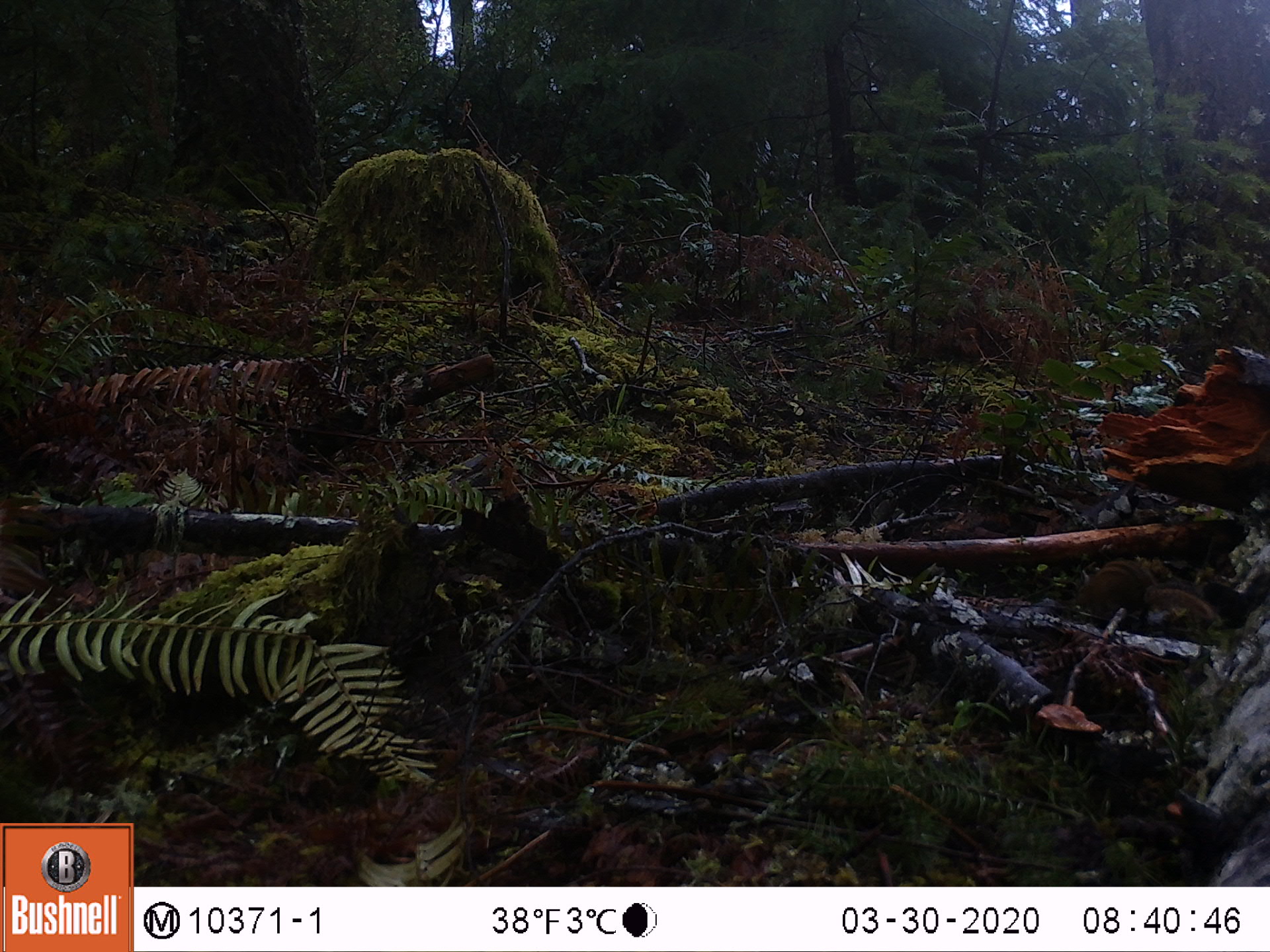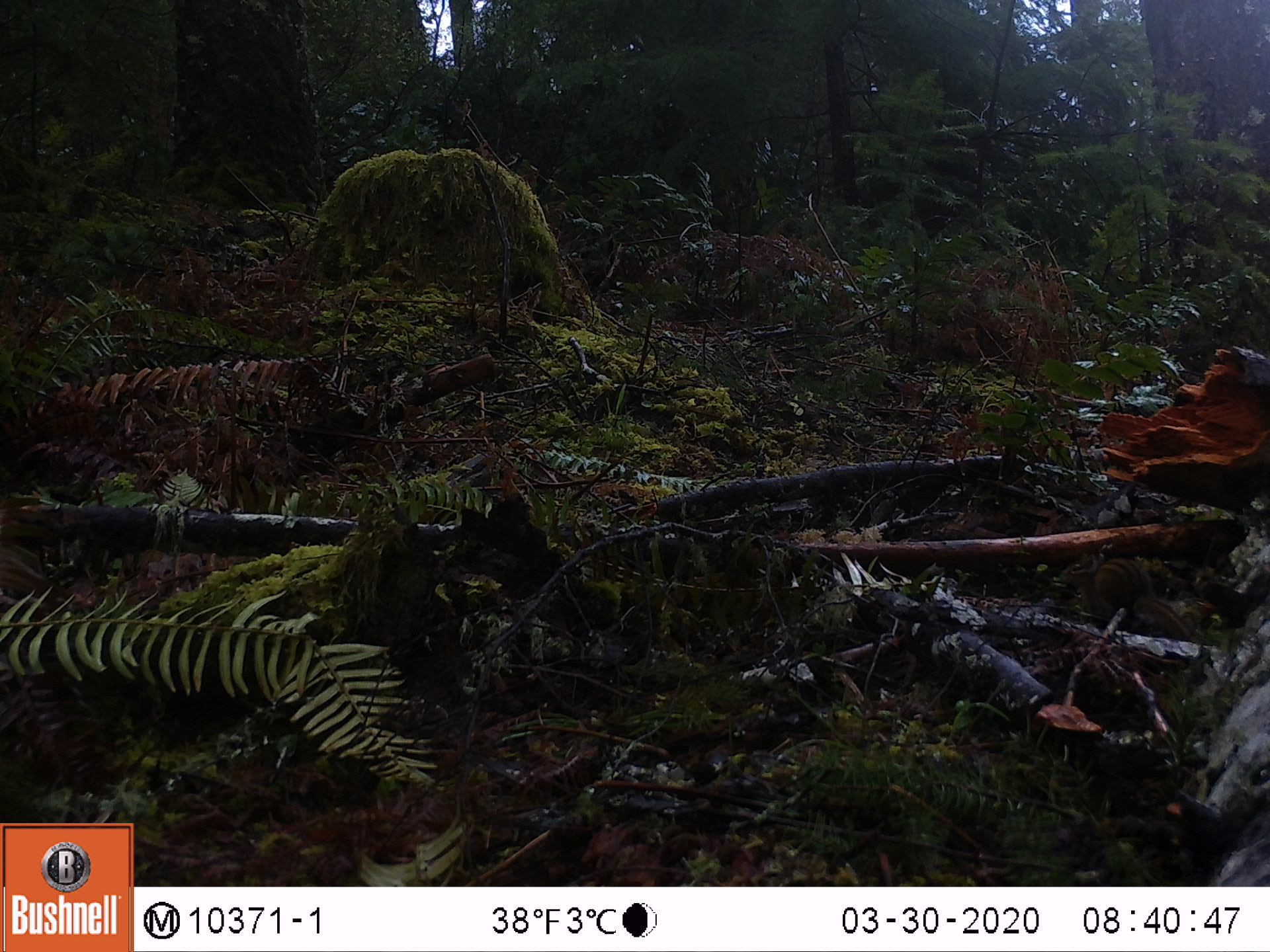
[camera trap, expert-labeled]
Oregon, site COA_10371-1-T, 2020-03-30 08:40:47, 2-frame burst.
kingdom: Animalia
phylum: Chordata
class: Mammalia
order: Rodentia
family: Sciuridae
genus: Neotamias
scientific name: Neotamias townsendii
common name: townsend's chipmunk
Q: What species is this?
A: Townsend's chipmunk (Neotamias townsendii).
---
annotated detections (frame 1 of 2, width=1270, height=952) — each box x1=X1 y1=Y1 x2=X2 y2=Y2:
townsend's chipmunk: x1=1071 y1=554 x2=1222 y2=626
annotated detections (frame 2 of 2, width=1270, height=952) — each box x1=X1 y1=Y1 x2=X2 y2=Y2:
townsend's chipmunk: x1=1053 y1=546 x2=1200 y2=641